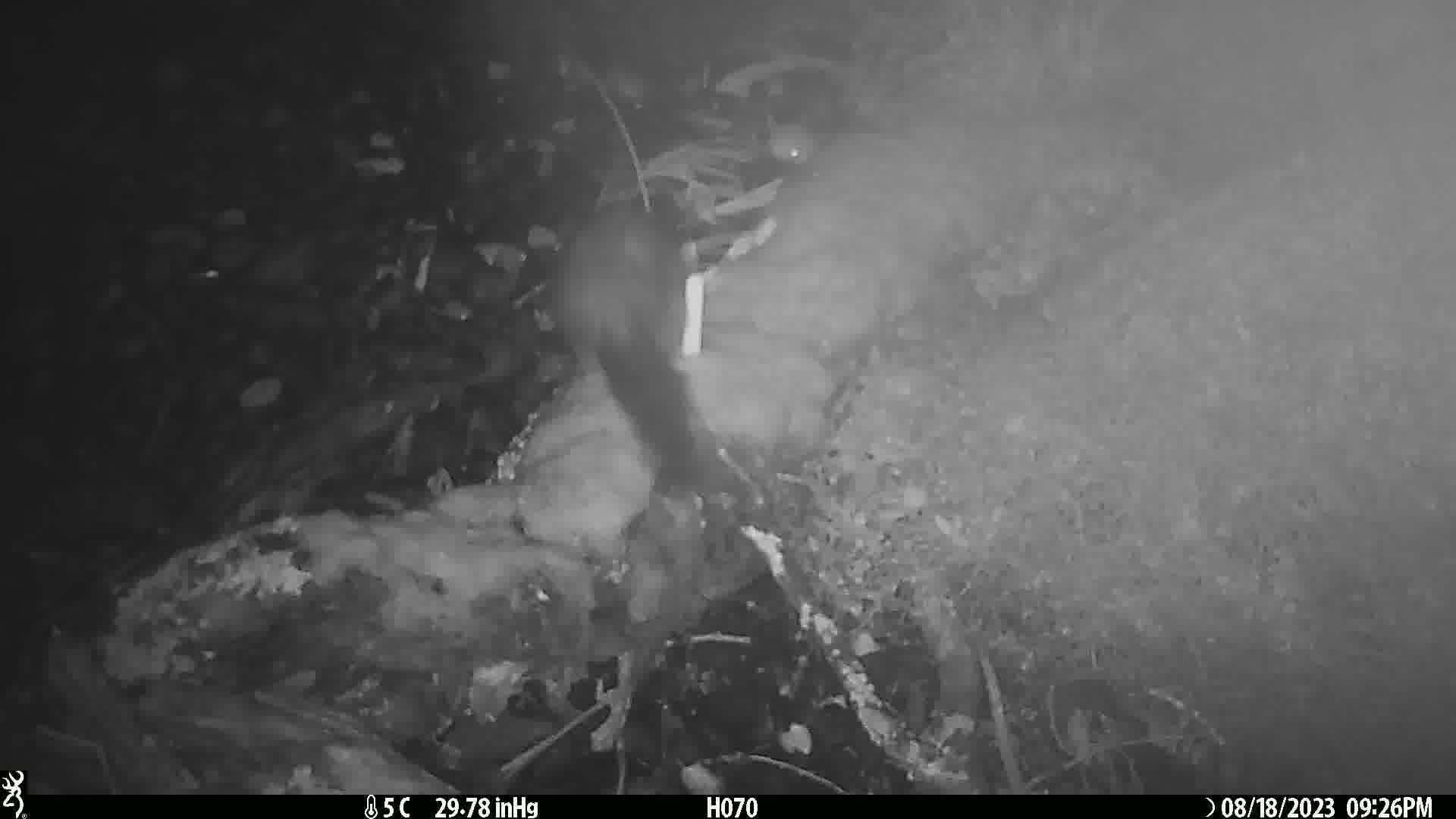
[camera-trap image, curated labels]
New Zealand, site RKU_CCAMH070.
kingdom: Animalia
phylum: Chordata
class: Mammalia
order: Diprotodontia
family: Phalangeridae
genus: Trichosurus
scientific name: Trichosurus vulpecula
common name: common brushtail possum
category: possum